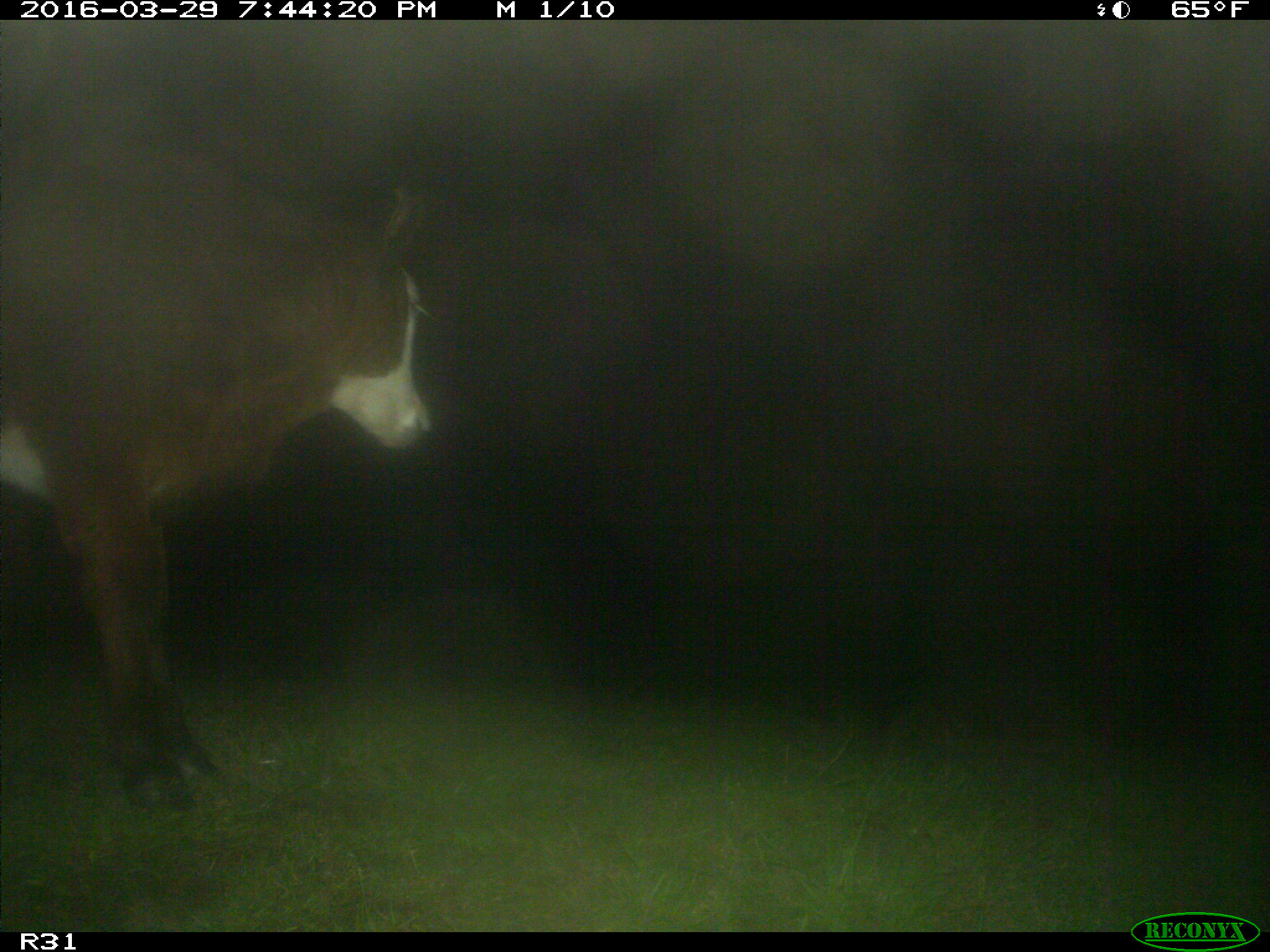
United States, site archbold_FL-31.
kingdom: Animalia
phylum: Chordata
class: Mammalia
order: Artiodactyla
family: Bovidae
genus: Bos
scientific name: Bos taurus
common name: domestic cow